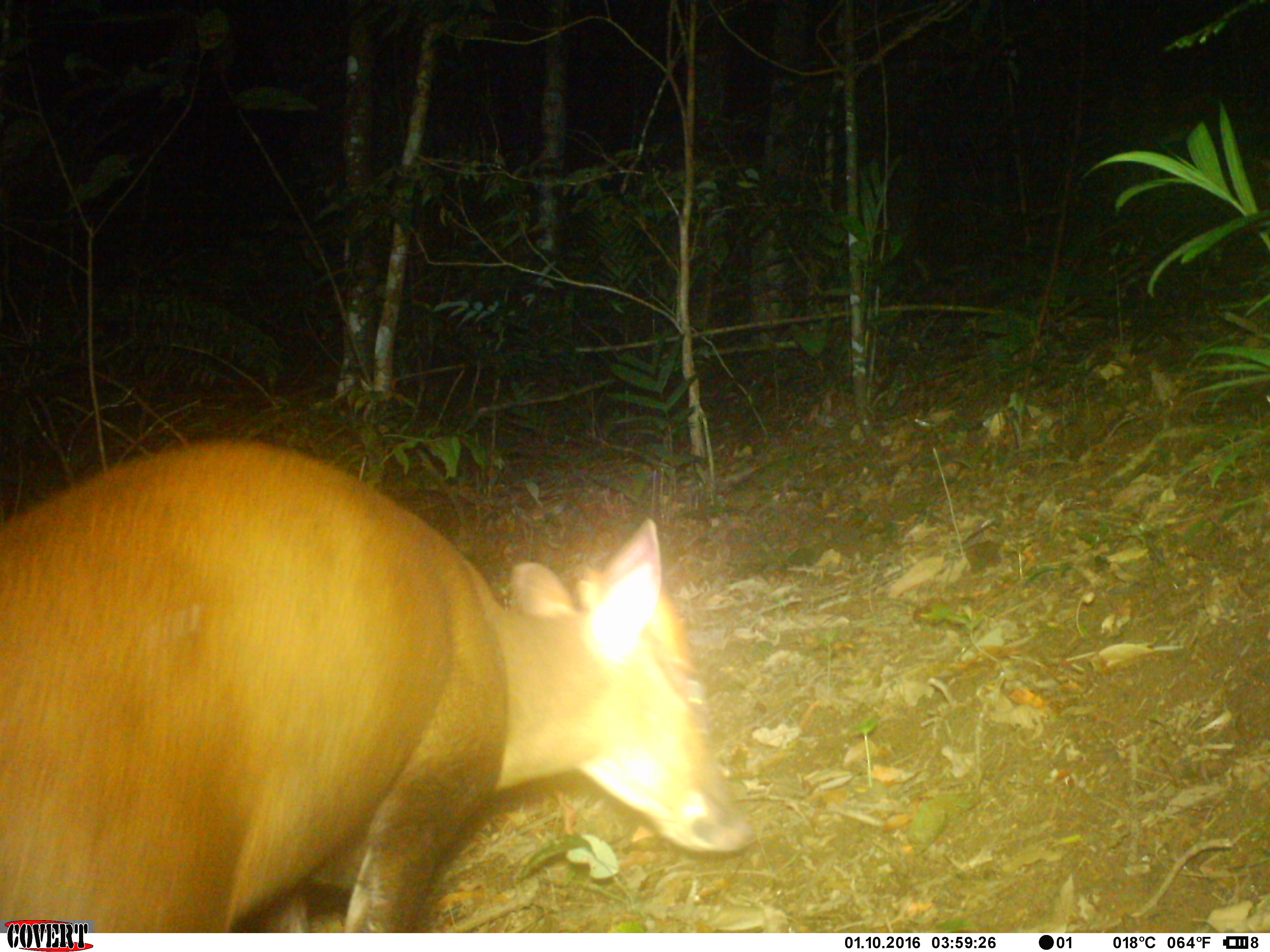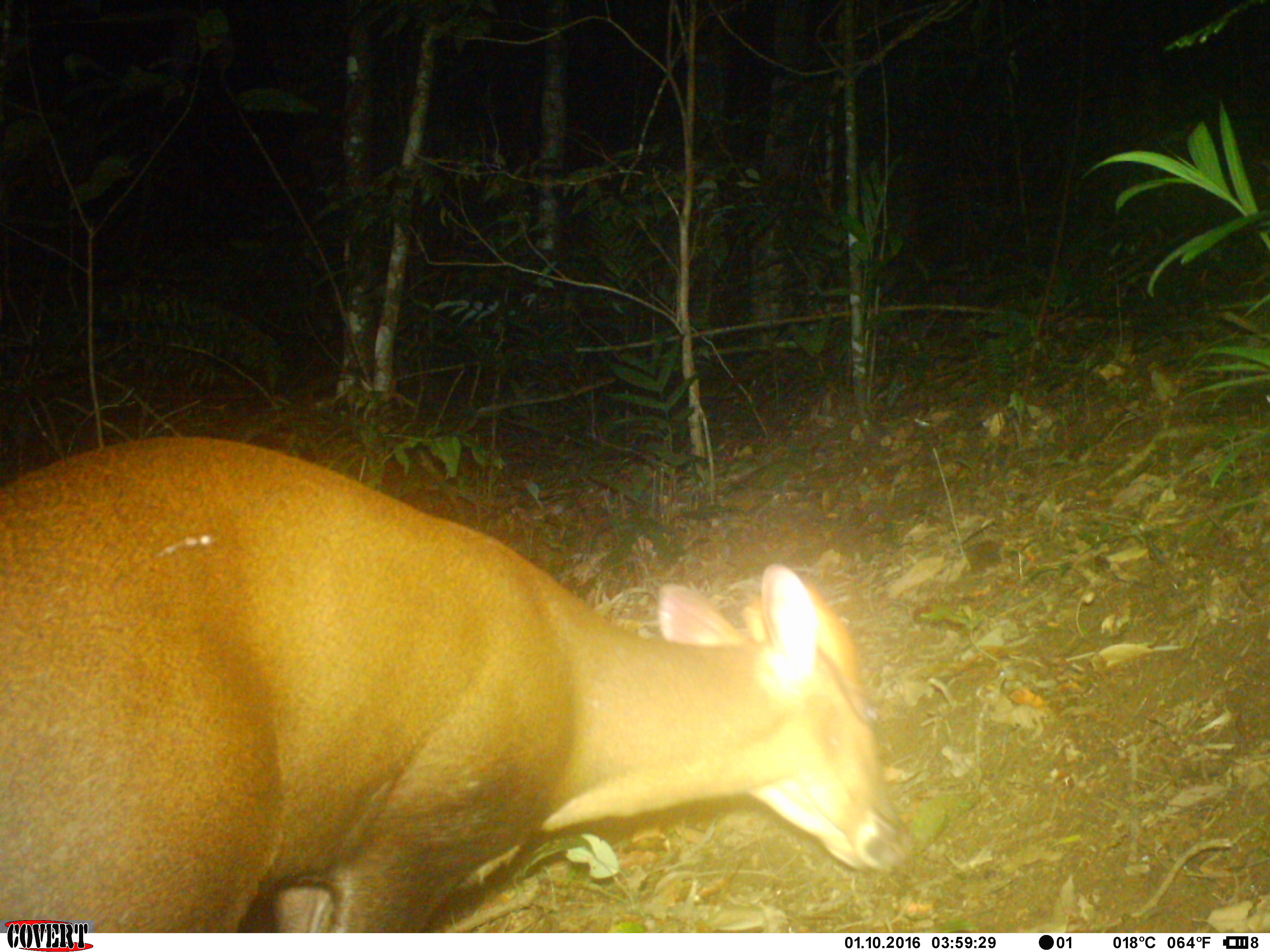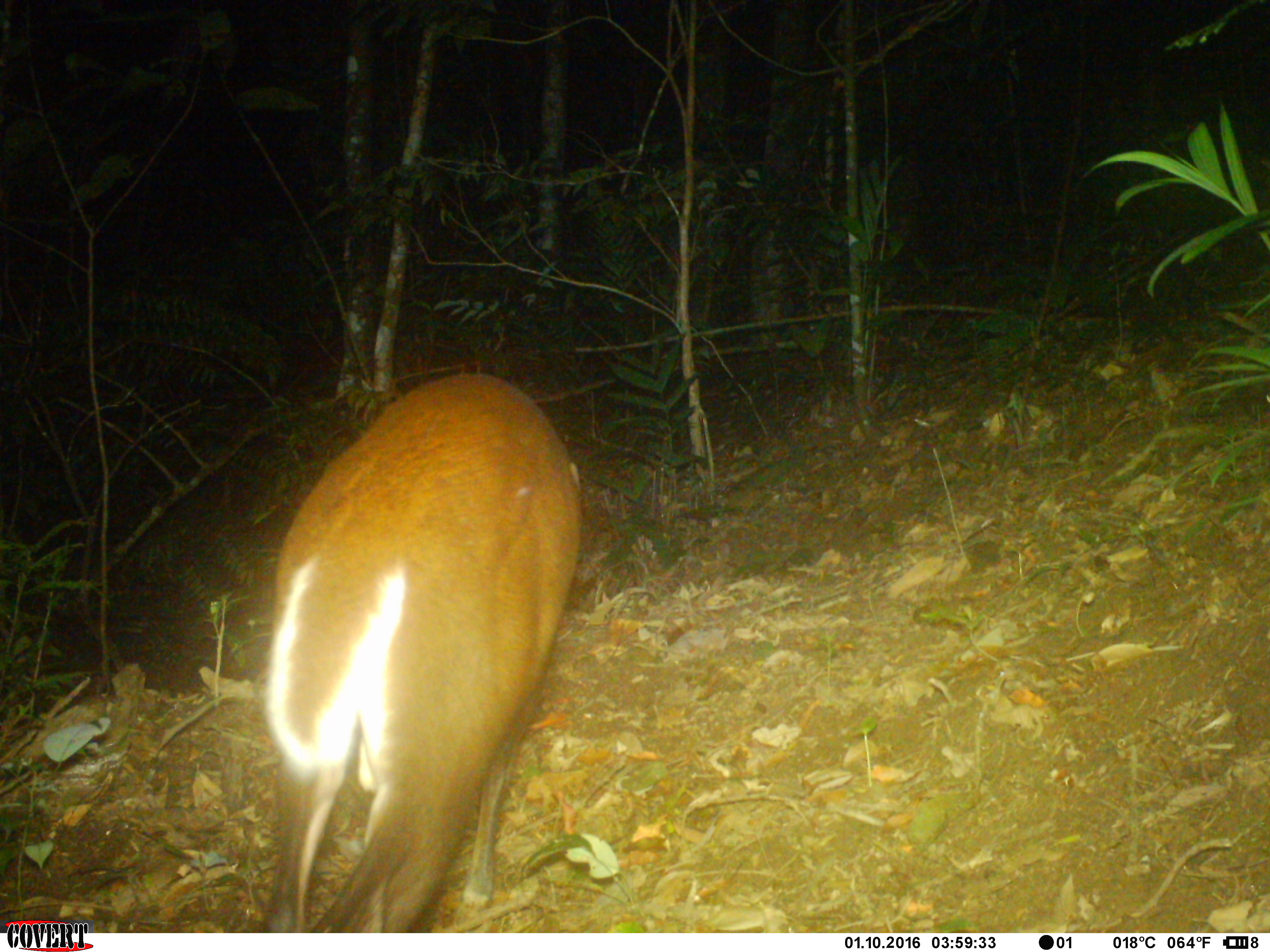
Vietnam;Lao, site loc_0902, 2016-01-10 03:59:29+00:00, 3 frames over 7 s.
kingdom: Animalia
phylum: Chordata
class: Mammalia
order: Artiodactyla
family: Cervidae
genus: Muntiacus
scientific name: Muntiacus rooseveltorum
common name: roosevelt's muntjac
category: roosevelts muntjac group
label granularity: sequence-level